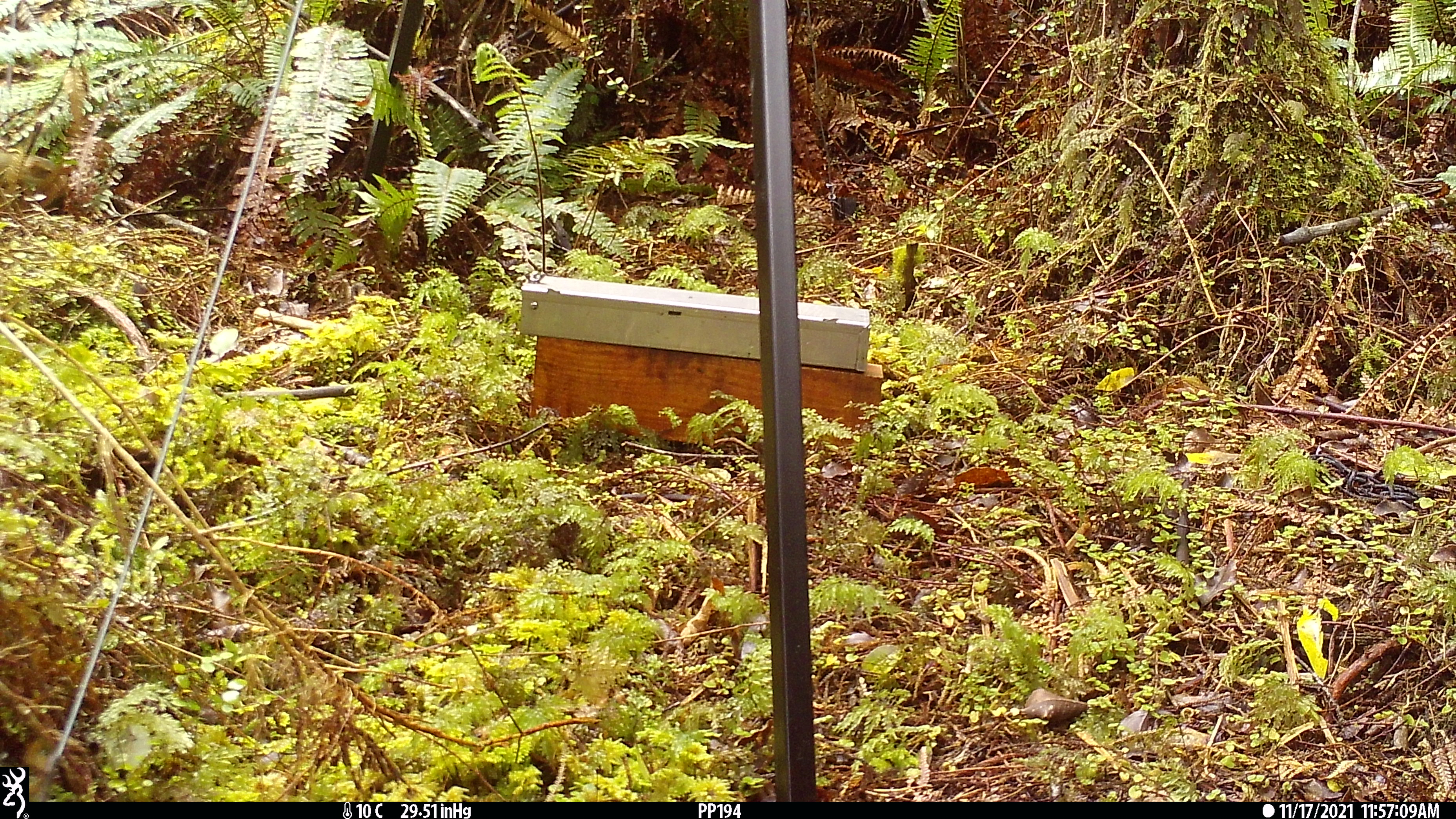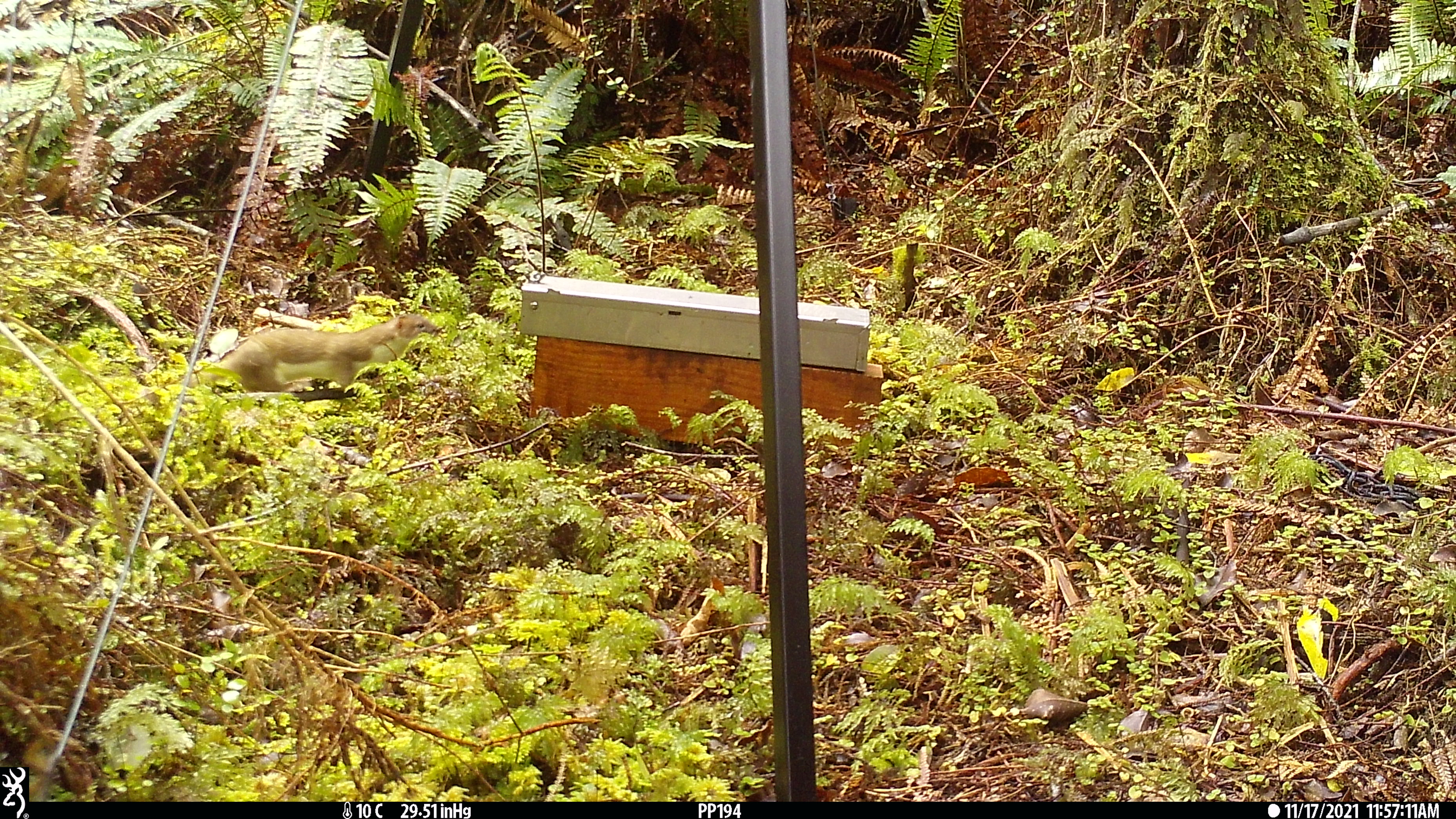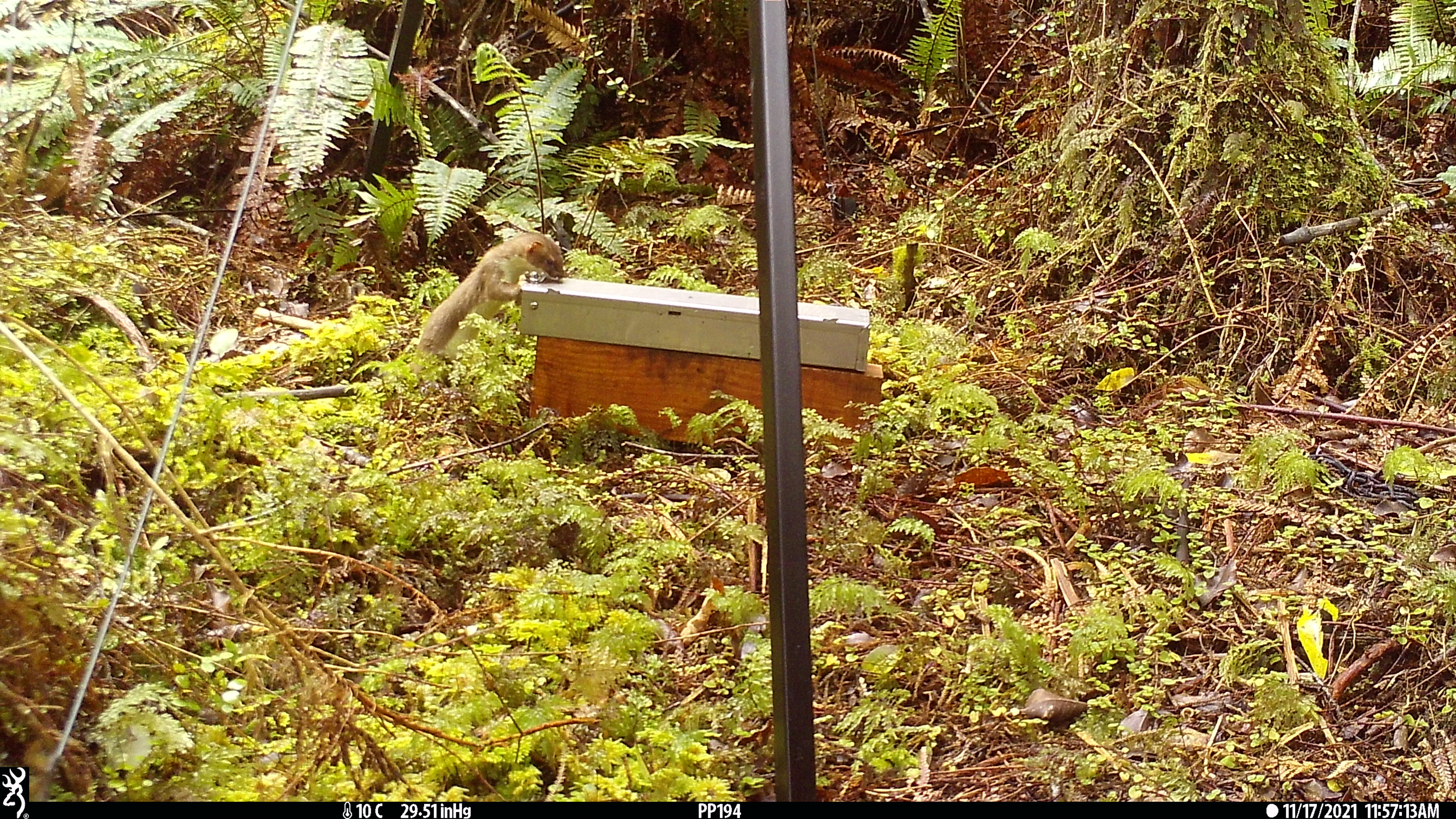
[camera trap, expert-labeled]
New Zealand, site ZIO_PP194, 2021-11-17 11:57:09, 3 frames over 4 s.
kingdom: Animalia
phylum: Chordata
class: Mammalia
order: Carnivora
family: Mustelidae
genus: Mustela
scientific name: Mustela erminea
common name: stoat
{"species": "stoat (Mustela erminea)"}